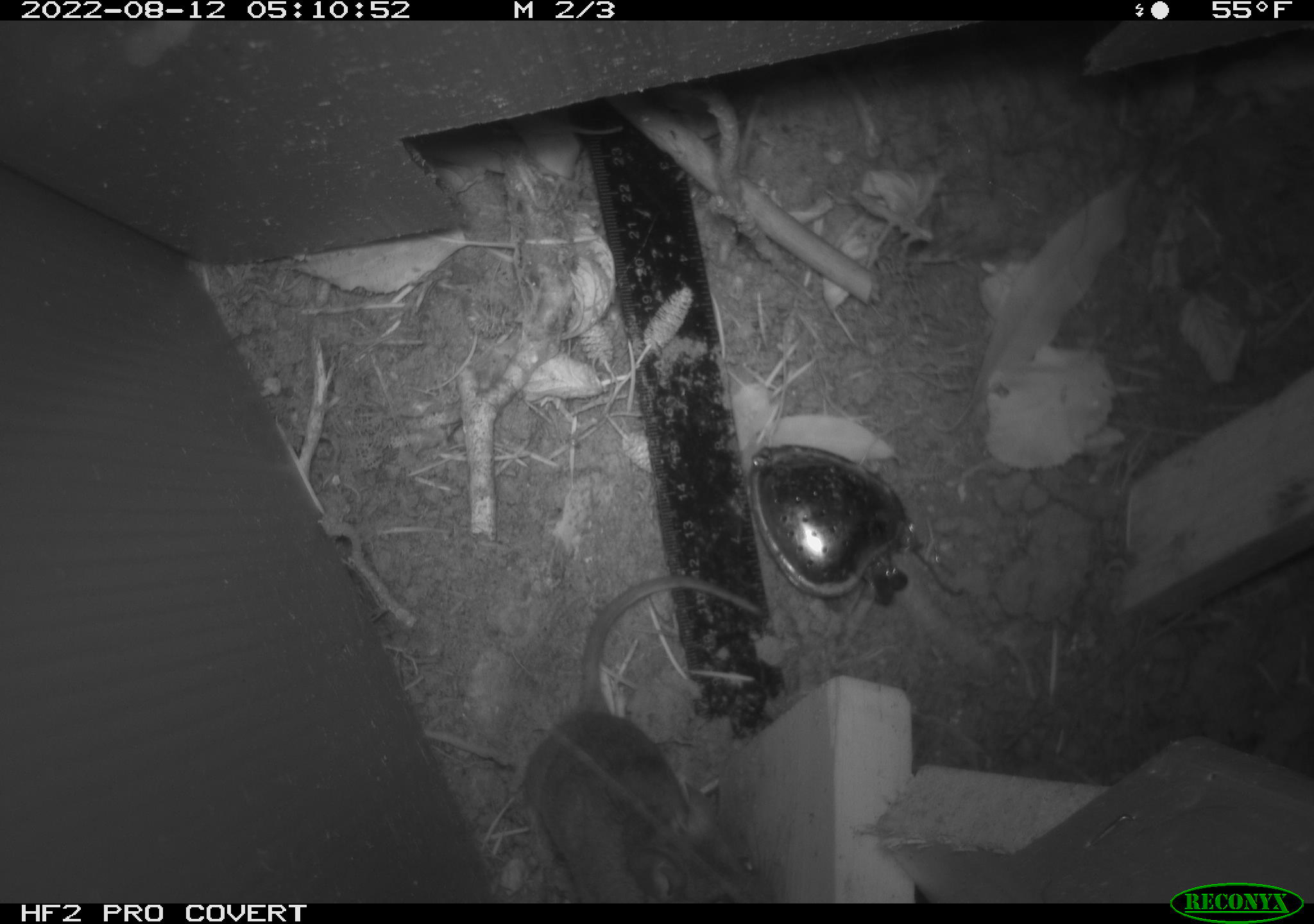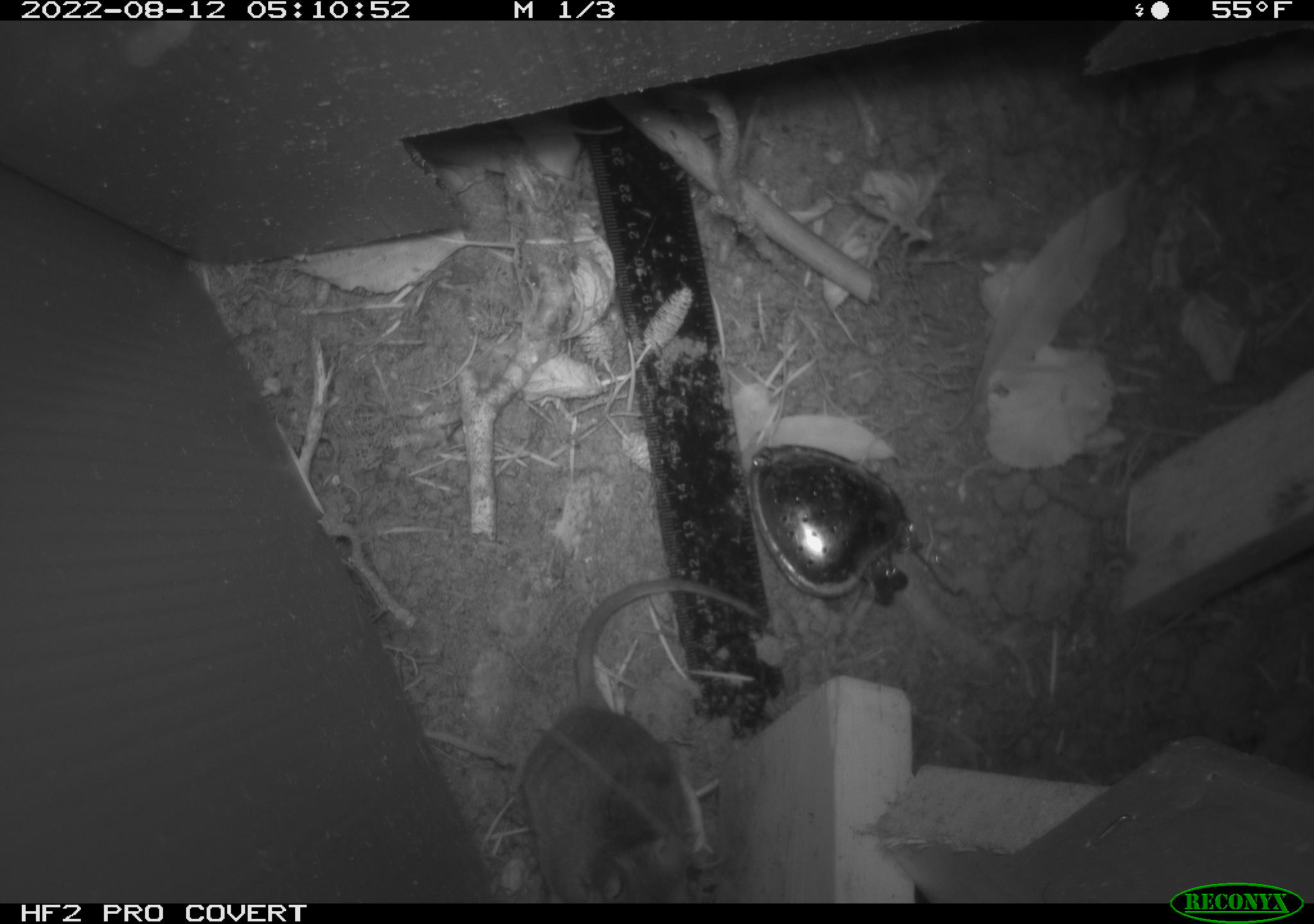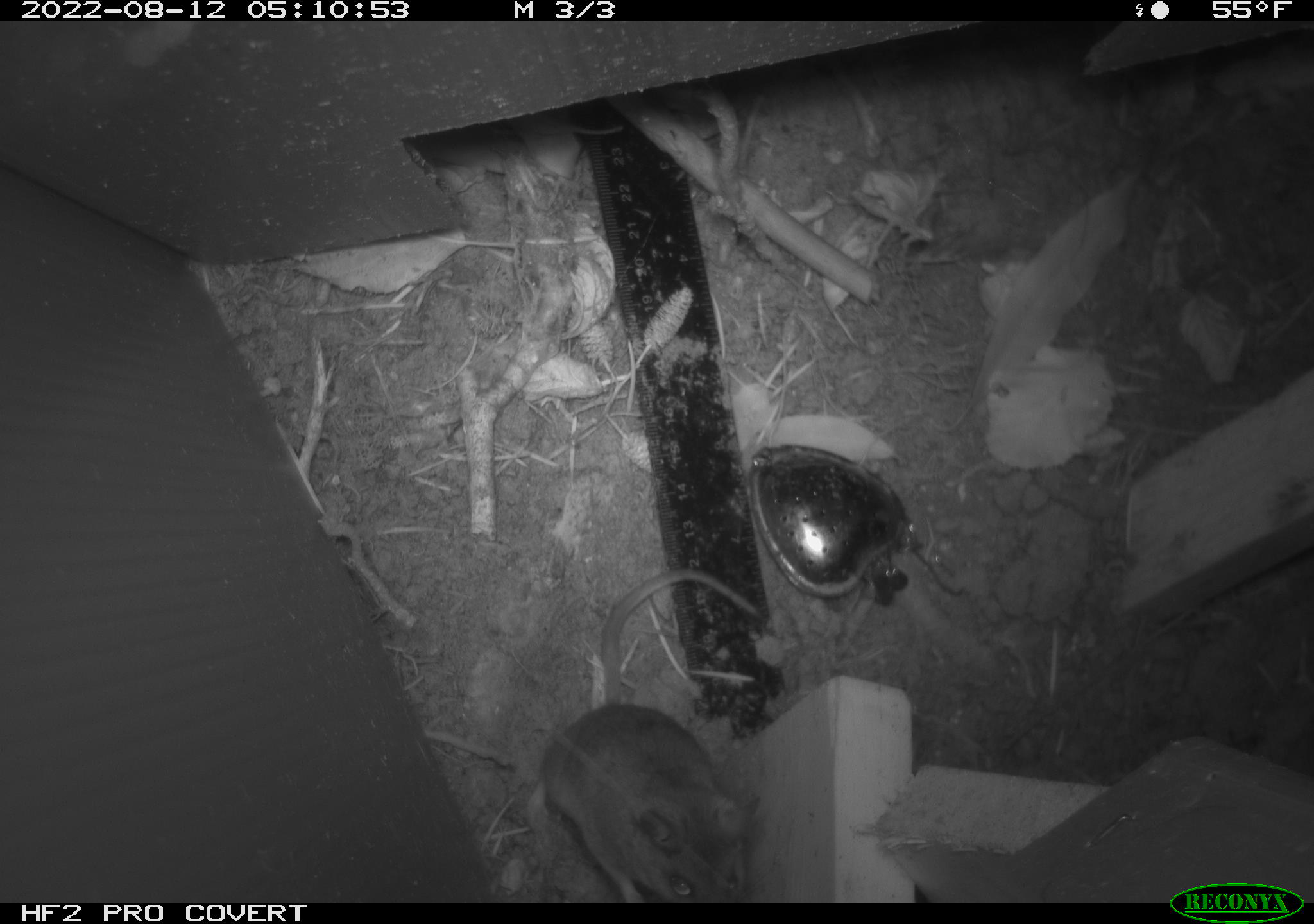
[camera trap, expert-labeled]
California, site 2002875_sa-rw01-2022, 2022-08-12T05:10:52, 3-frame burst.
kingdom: Animalia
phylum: Chordata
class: Mammalia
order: Rodentia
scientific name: Rodentia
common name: rodent